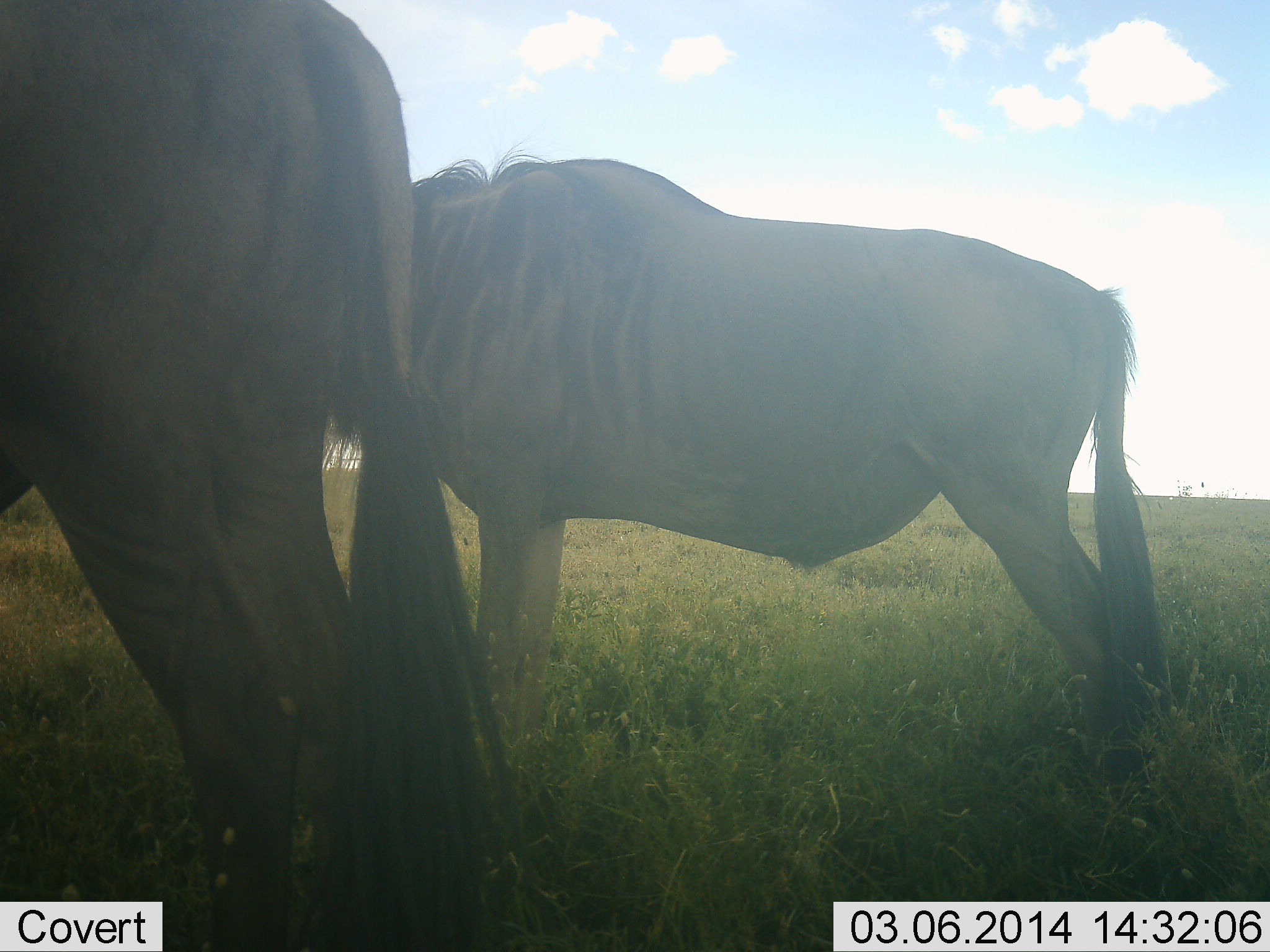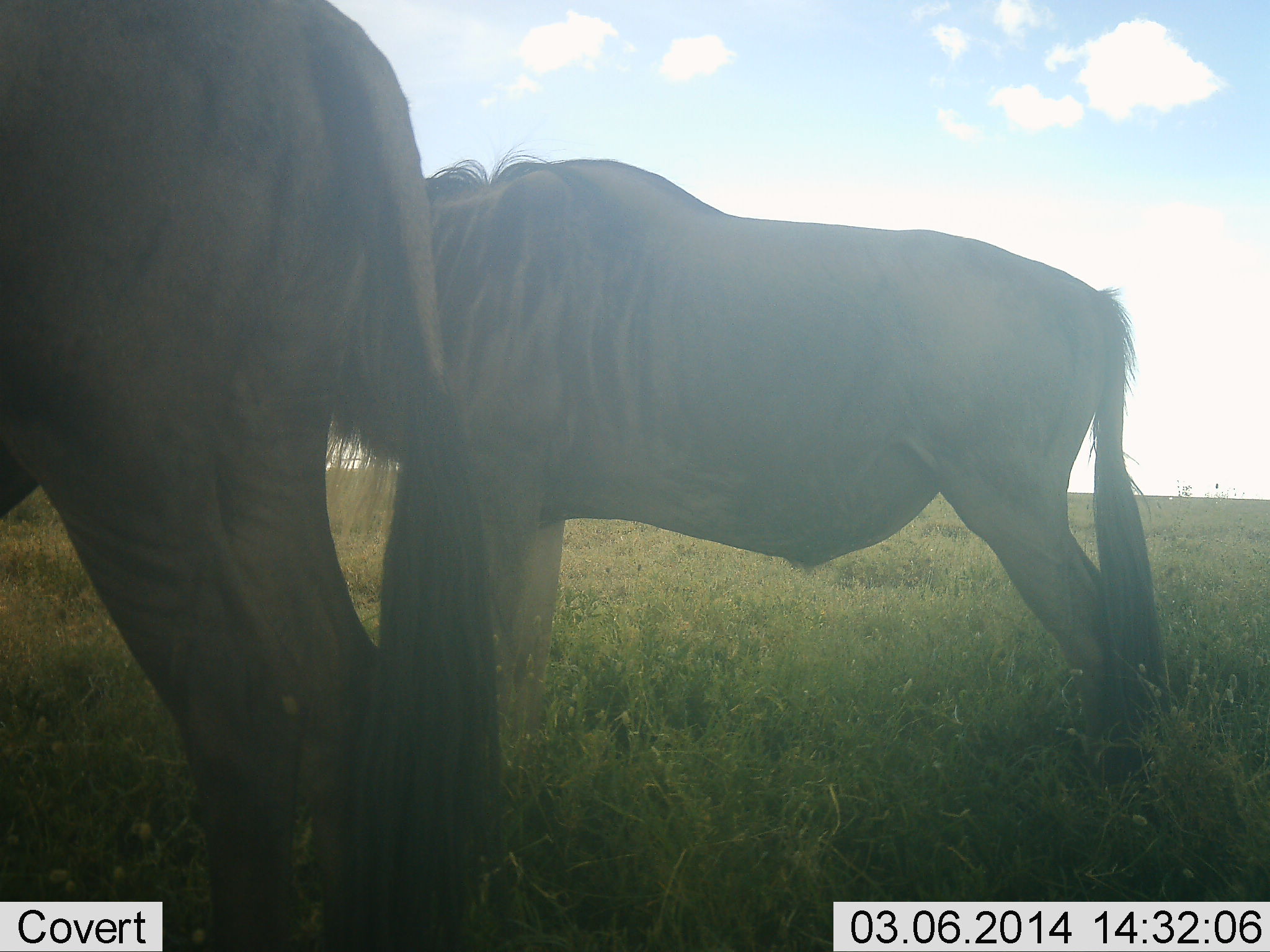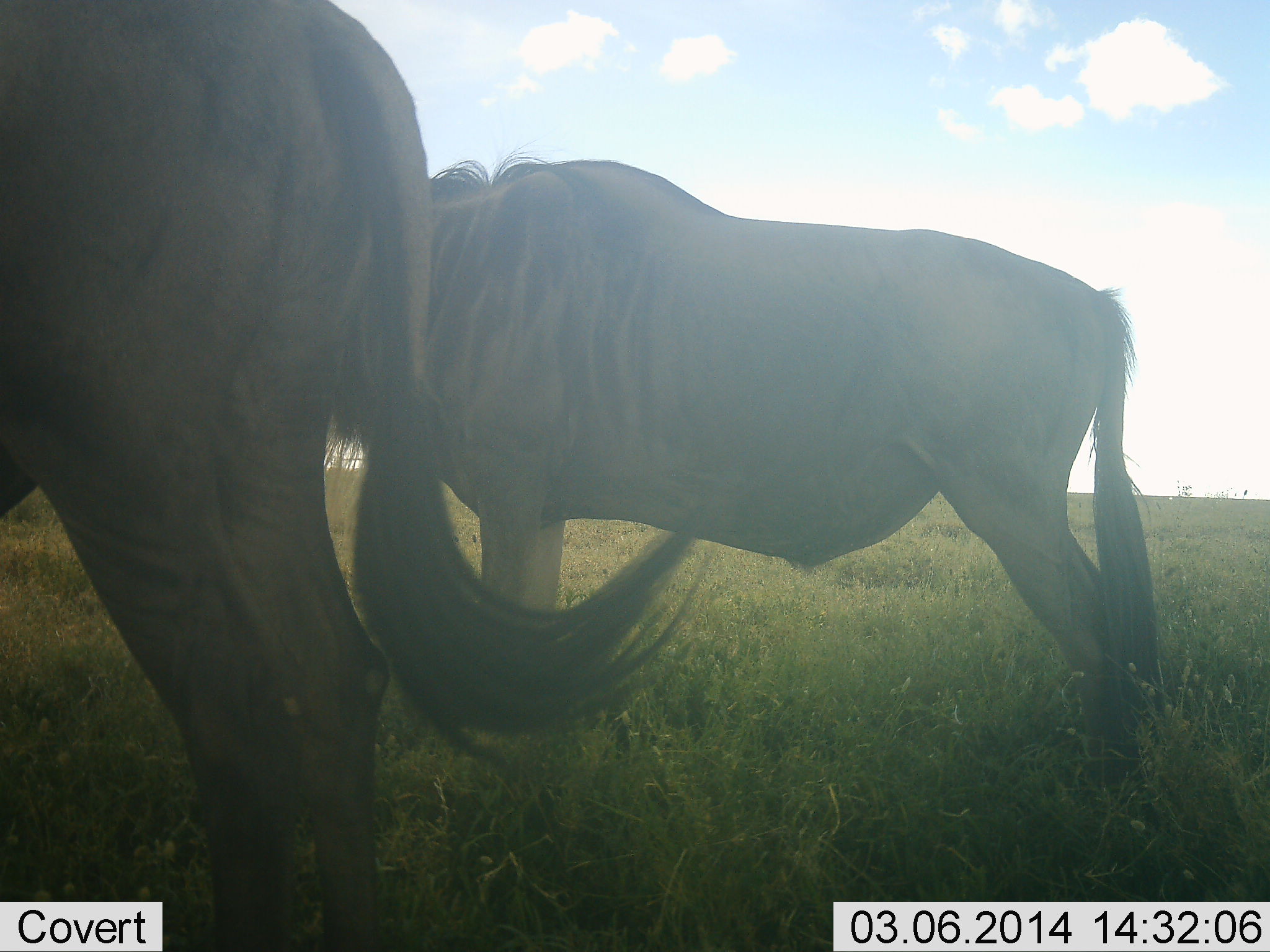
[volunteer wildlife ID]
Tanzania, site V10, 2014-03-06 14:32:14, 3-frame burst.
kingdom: Animalia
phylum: Chordata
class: Mammalia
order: Artiodactyla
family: Bovidae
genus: Connochaetes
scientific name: Connochaetes taurinus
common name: blue wildebeest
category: wildebeest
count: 2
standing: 100%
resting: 0%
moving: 0%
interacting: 0%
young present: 0%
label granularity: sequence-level